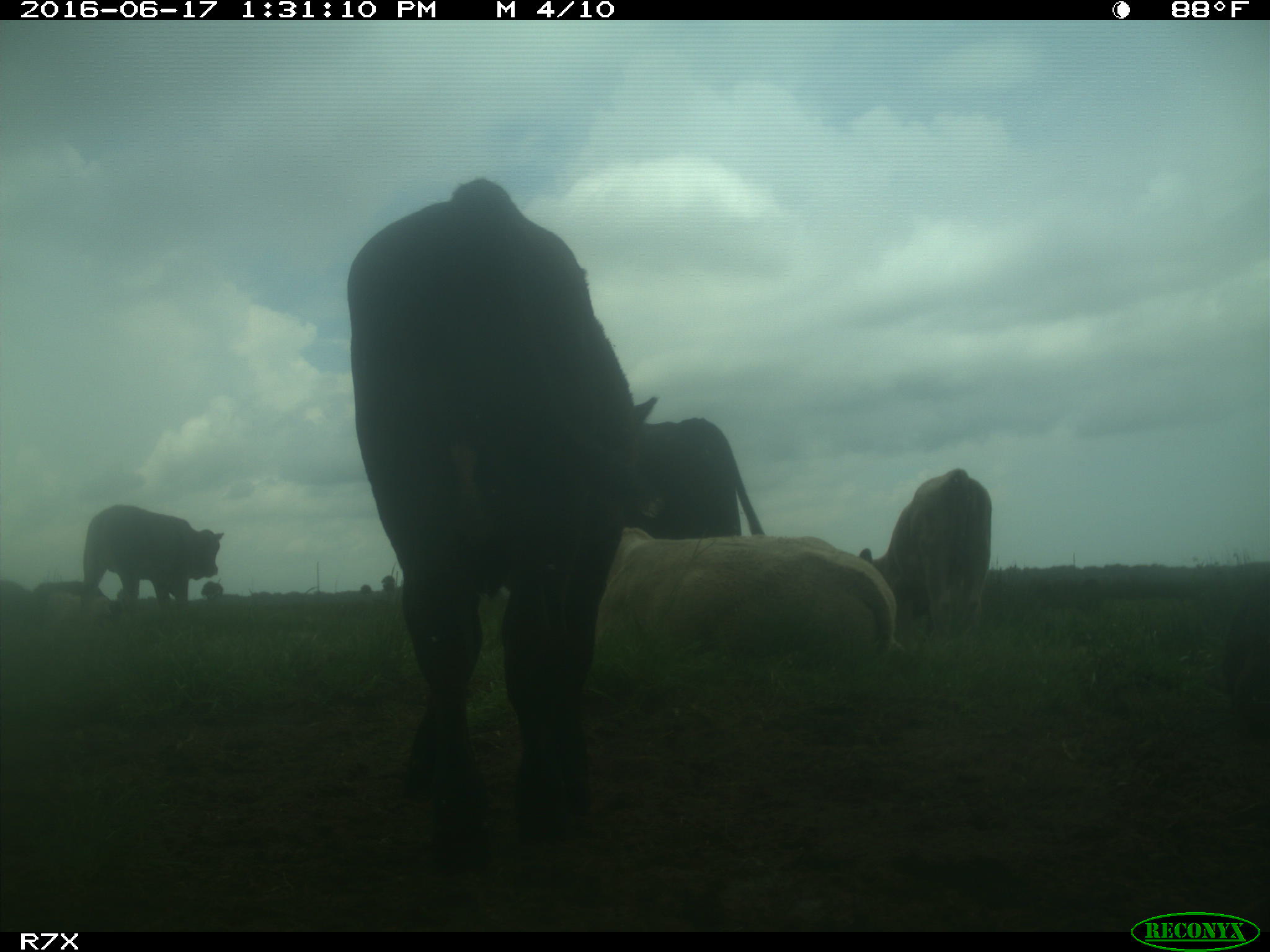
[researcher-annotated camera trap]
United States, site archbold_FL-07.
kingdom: Animalia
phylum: Chordata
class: Mammalia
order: Artiodactyla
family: Bovidae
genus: Bos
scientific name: Bos taurus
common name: domestic cow